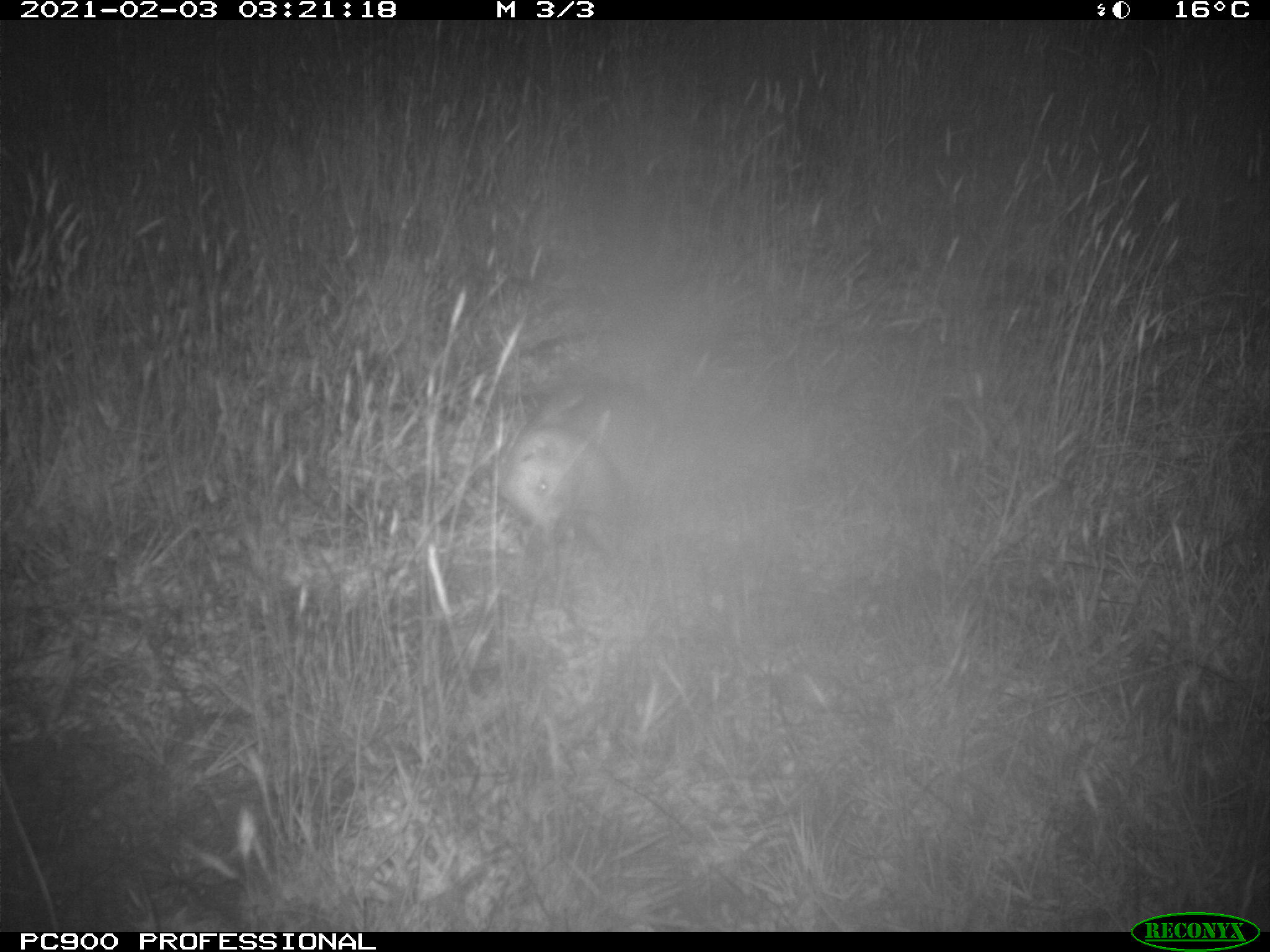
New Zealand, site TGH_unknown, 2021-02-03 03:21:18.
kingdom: Animalia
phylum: Chordata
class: Mammalia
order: Carnivora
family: Mustelidae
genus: Mustela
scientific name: Mustela furo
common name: ferret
Ferret (Mustela furo).